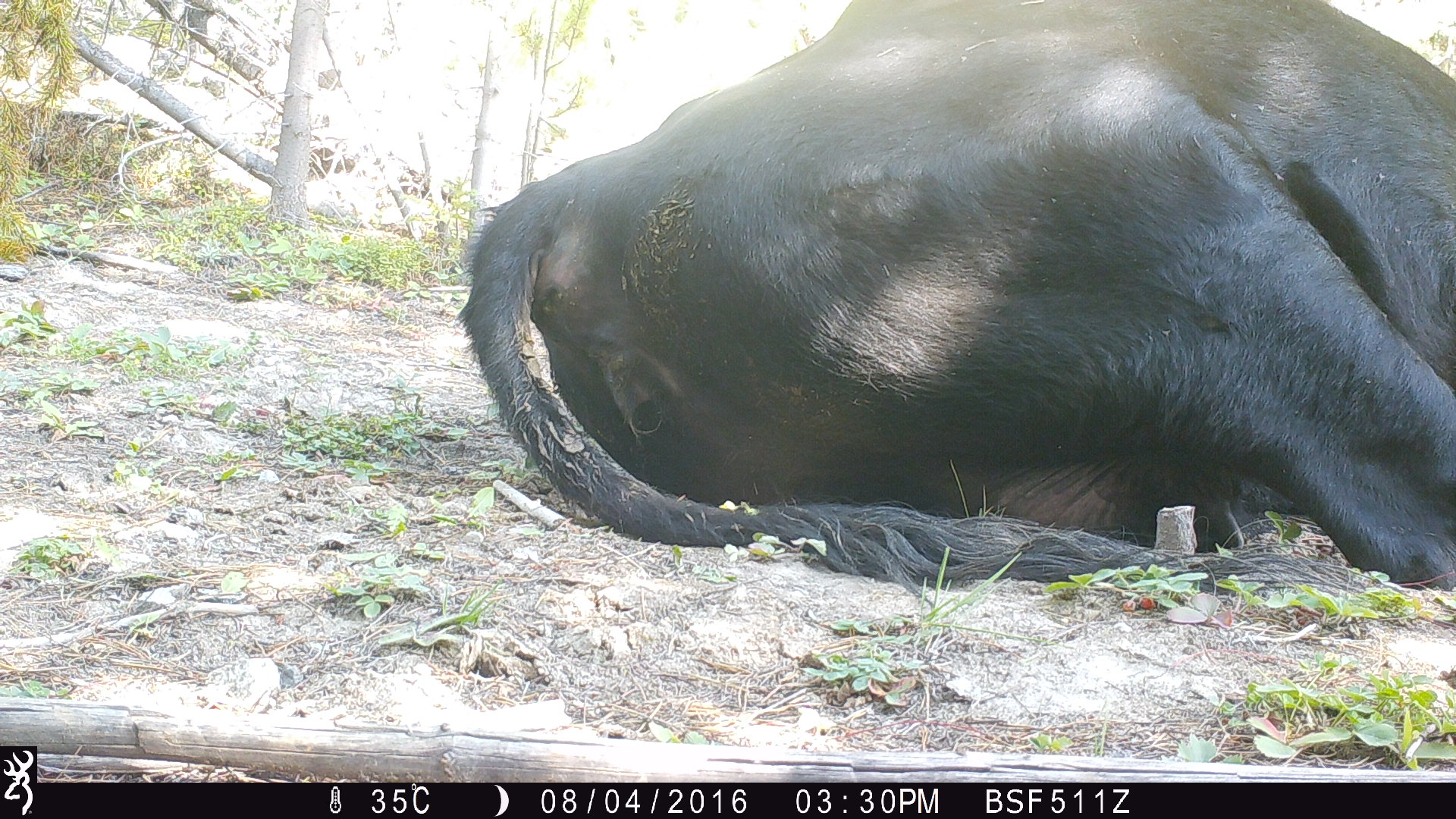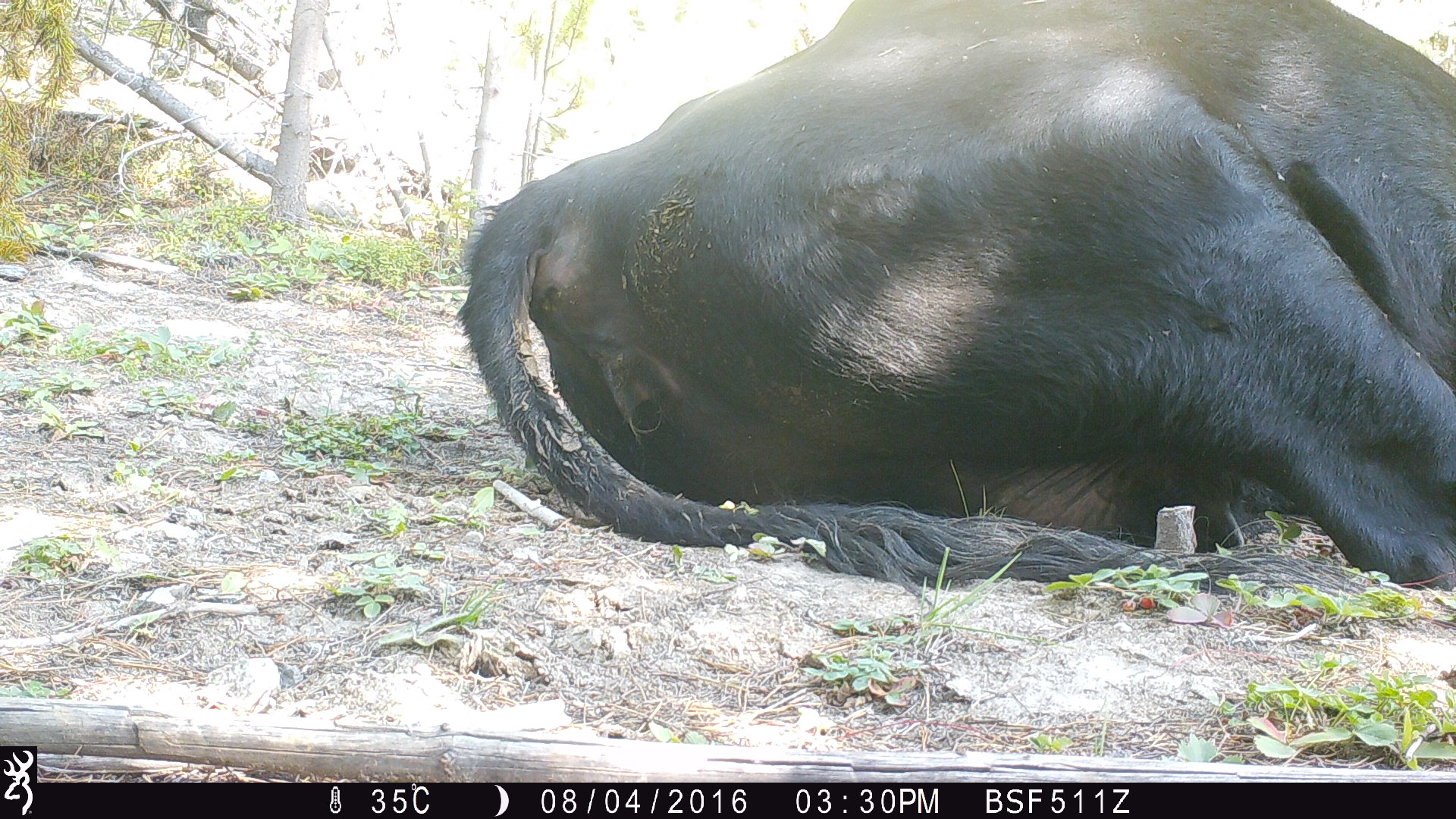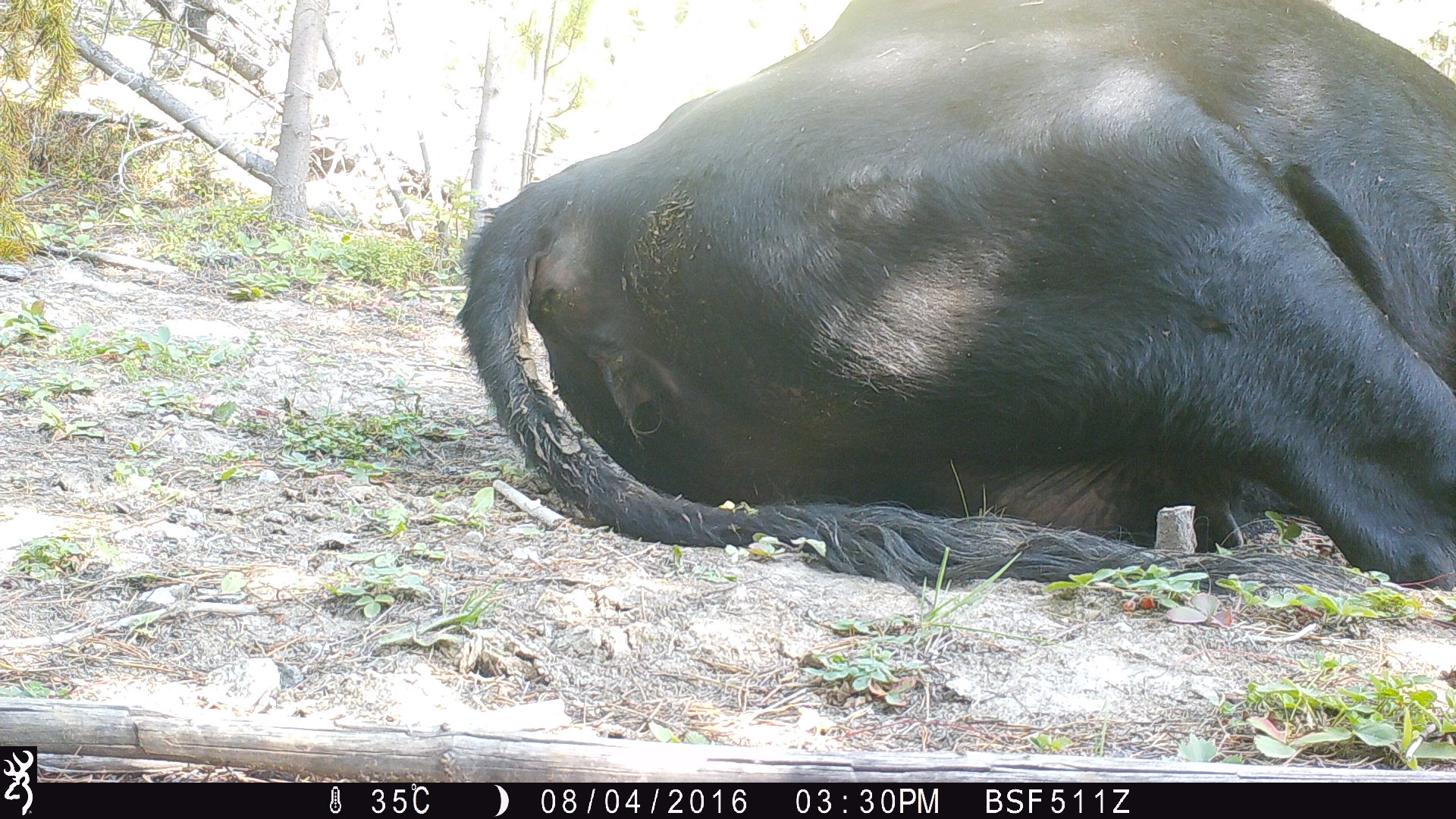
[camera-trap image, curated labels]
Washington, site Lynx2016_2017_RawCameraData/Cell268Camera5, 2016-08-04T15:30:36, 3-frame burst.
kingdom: Animalia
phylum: Chordata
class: Mammalia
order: Artiodactyla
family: Bovidae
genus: Bos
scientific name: Bos taurus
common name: domestic cattle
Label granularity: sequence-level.